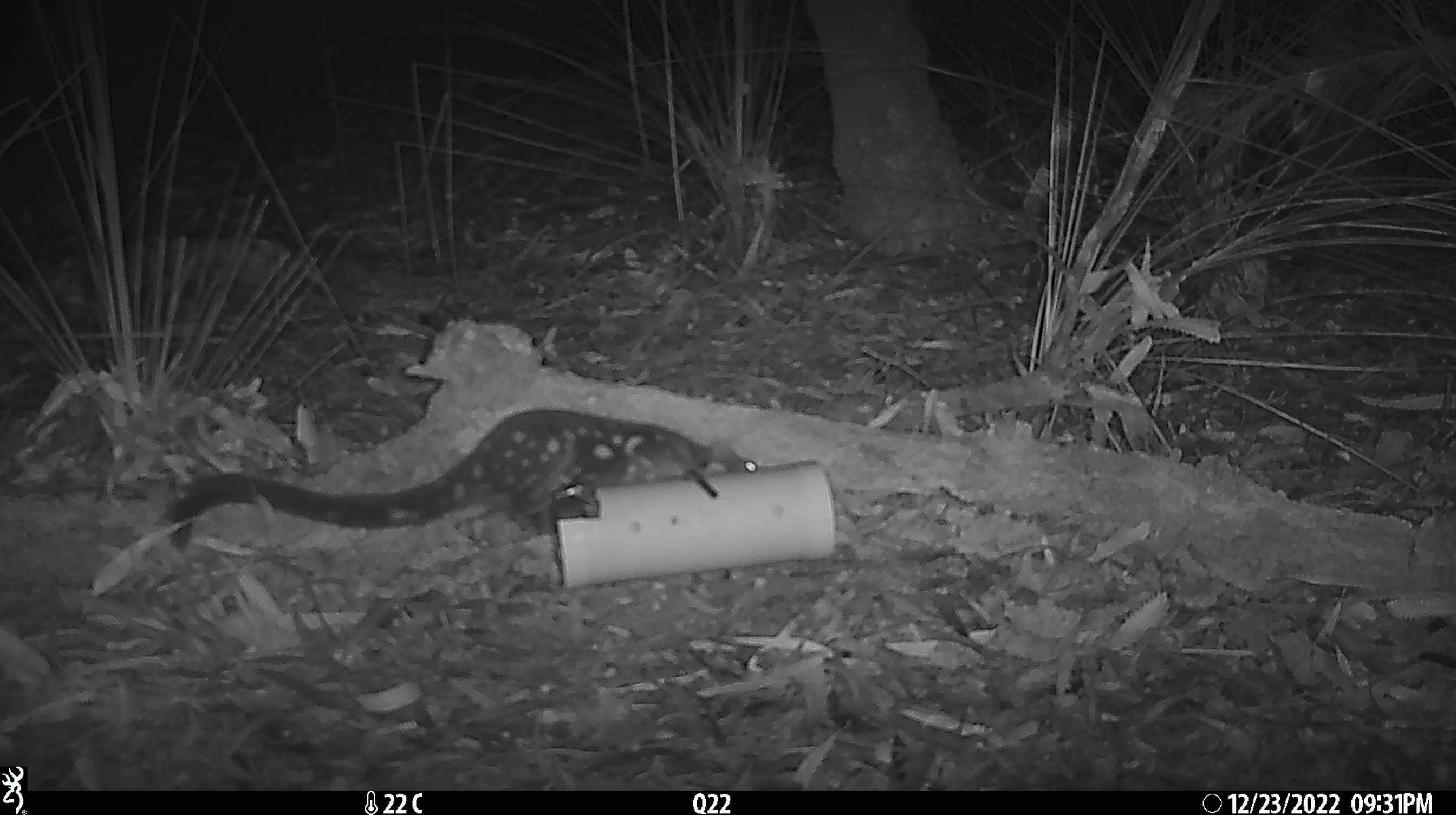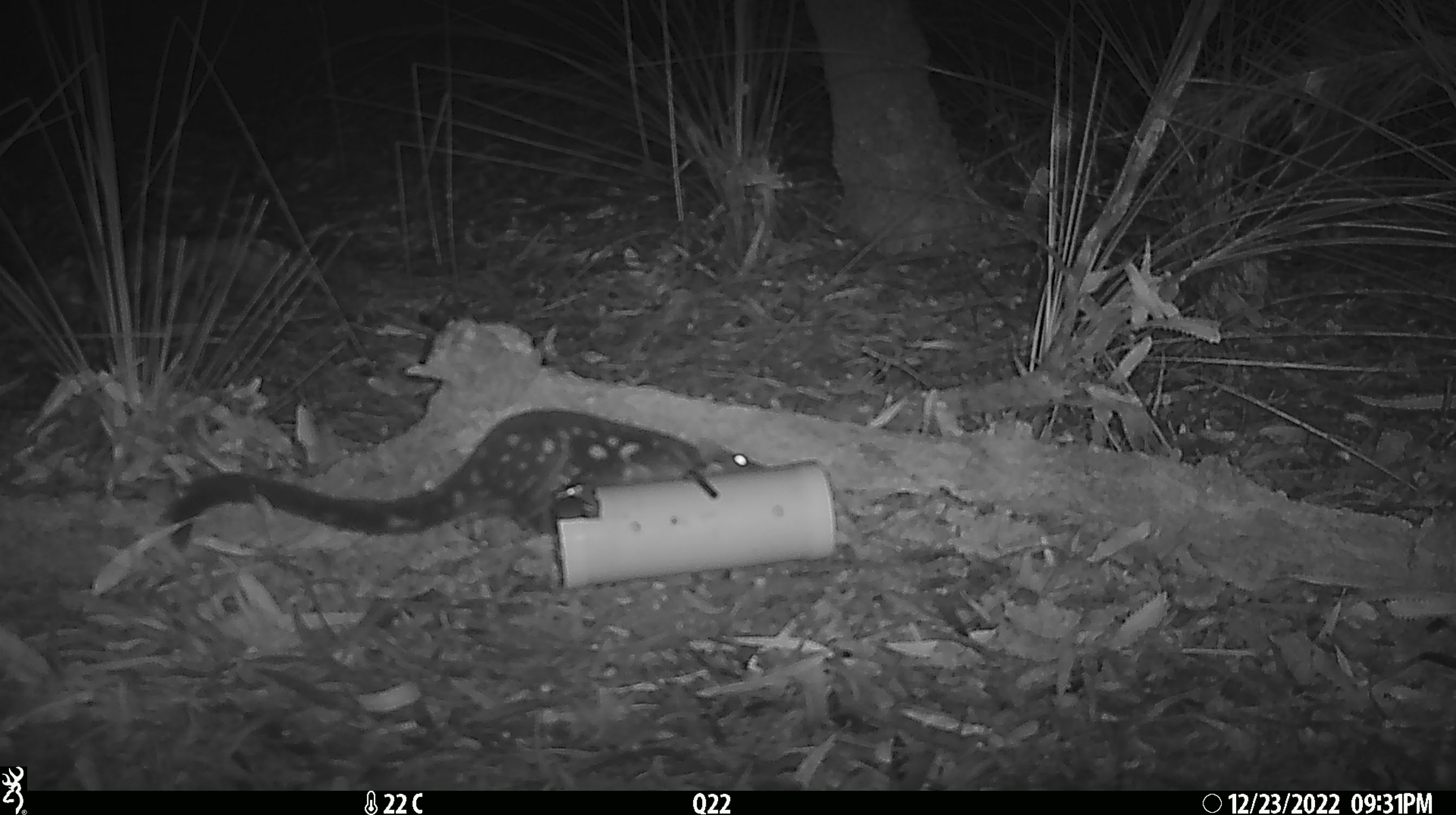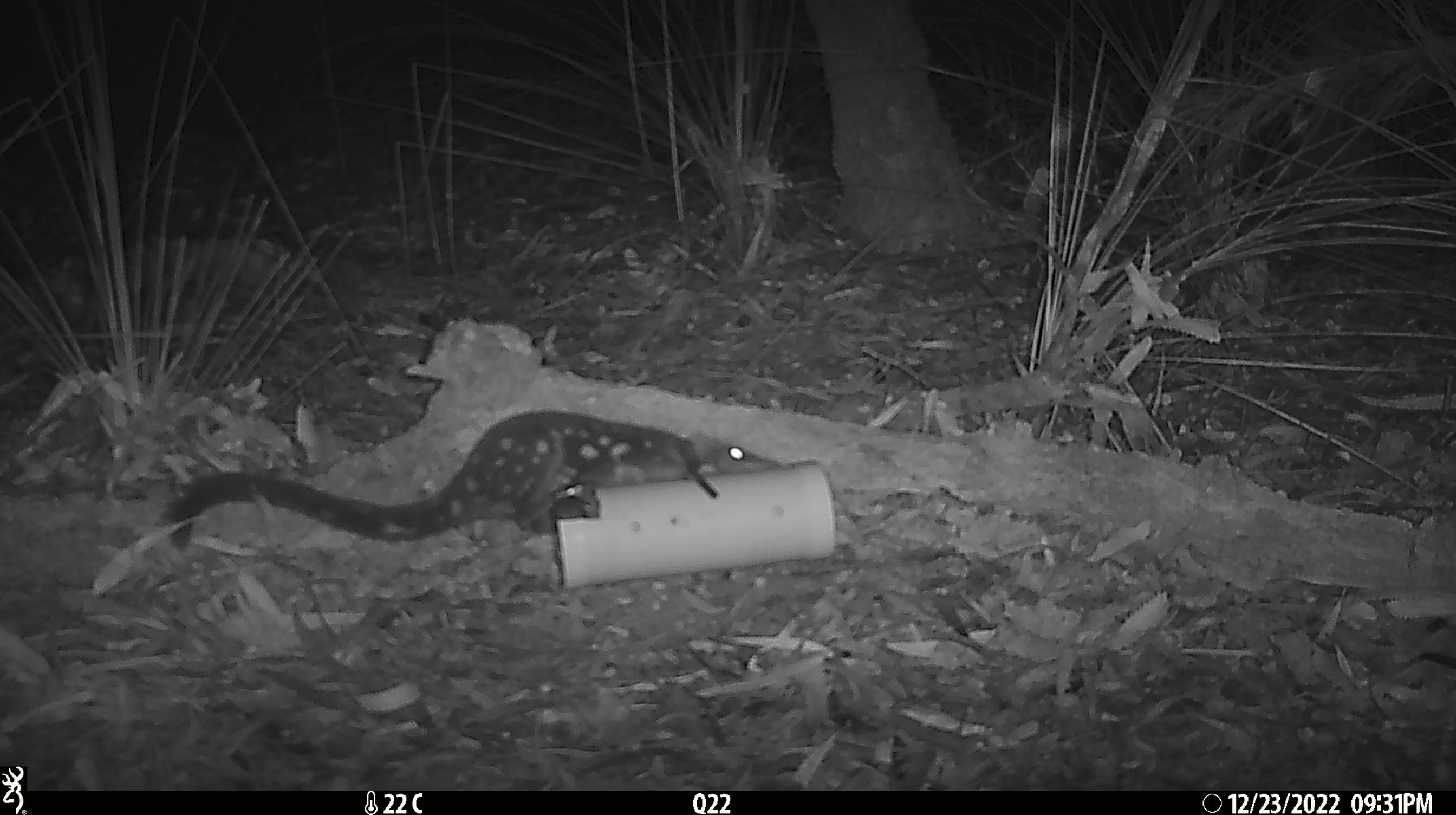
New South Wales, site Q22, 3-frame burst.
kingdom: Animalia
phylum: Chordata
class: Mammalia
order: Dasyuromorphia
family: Dasyuridae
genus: Dasyurus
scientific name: Dasyurus maculatus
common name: spotted-tailed quoll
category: quoll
Quoll (spotted-tailed quoll) (Dasyurus maculatus).